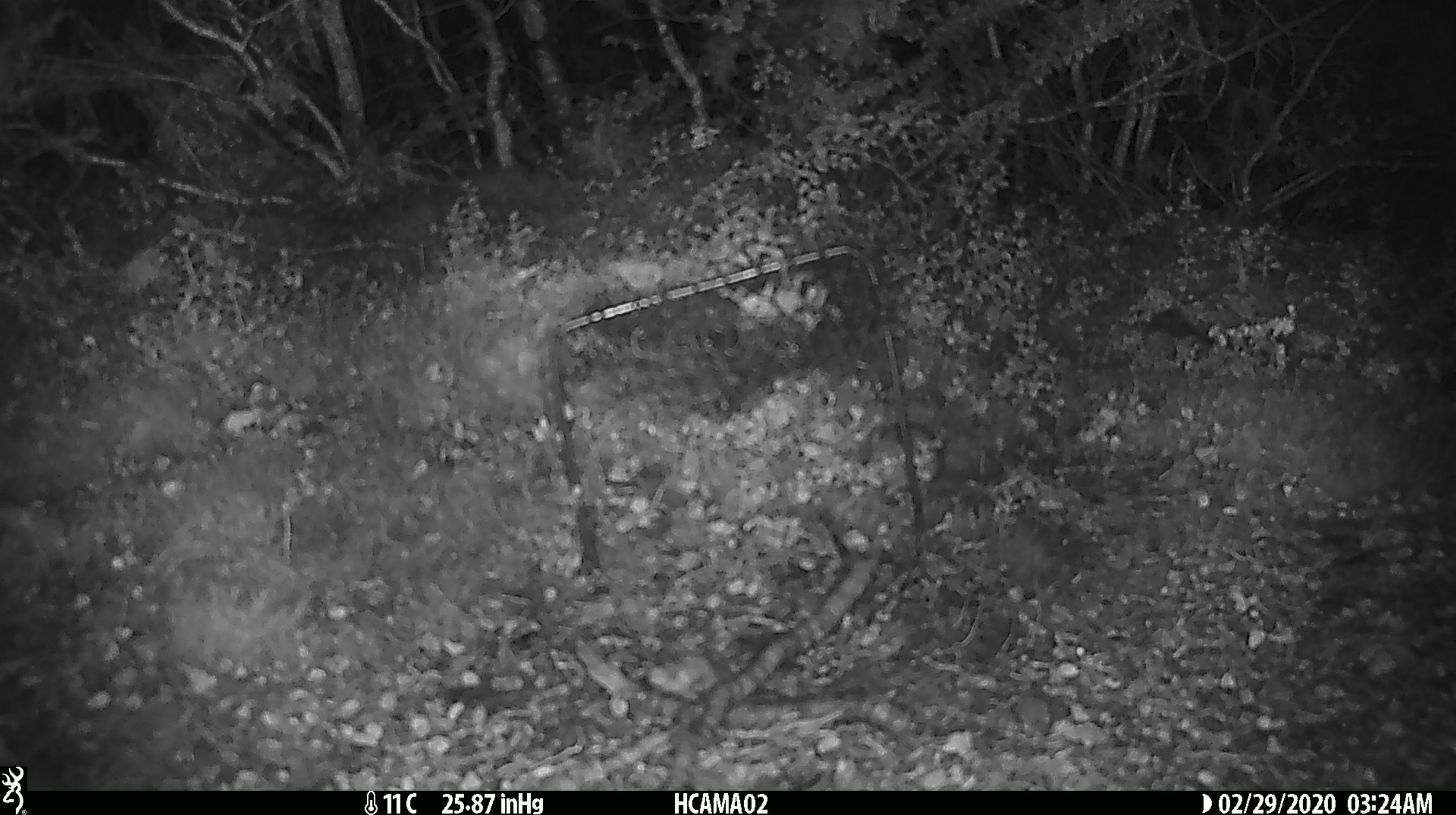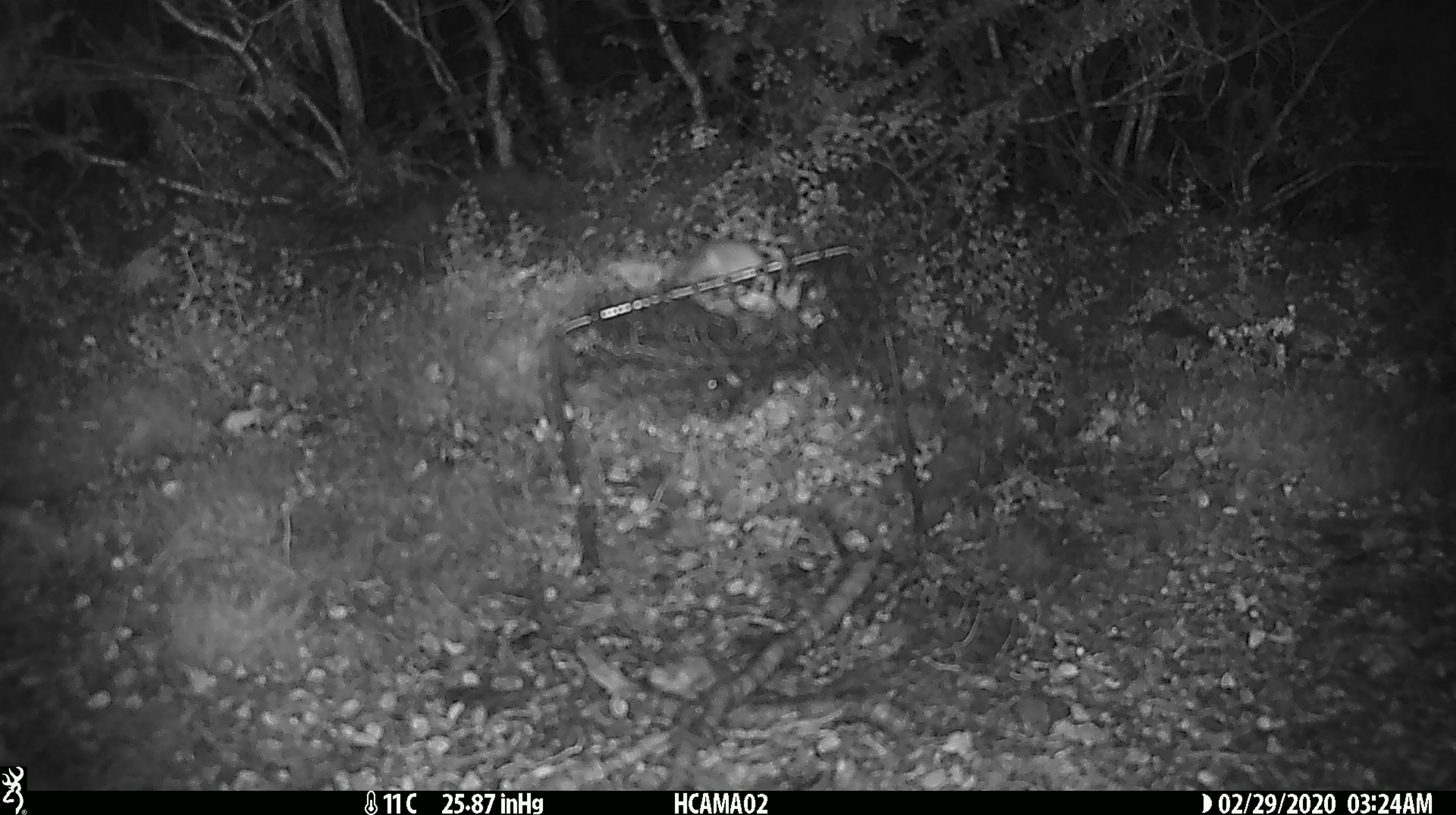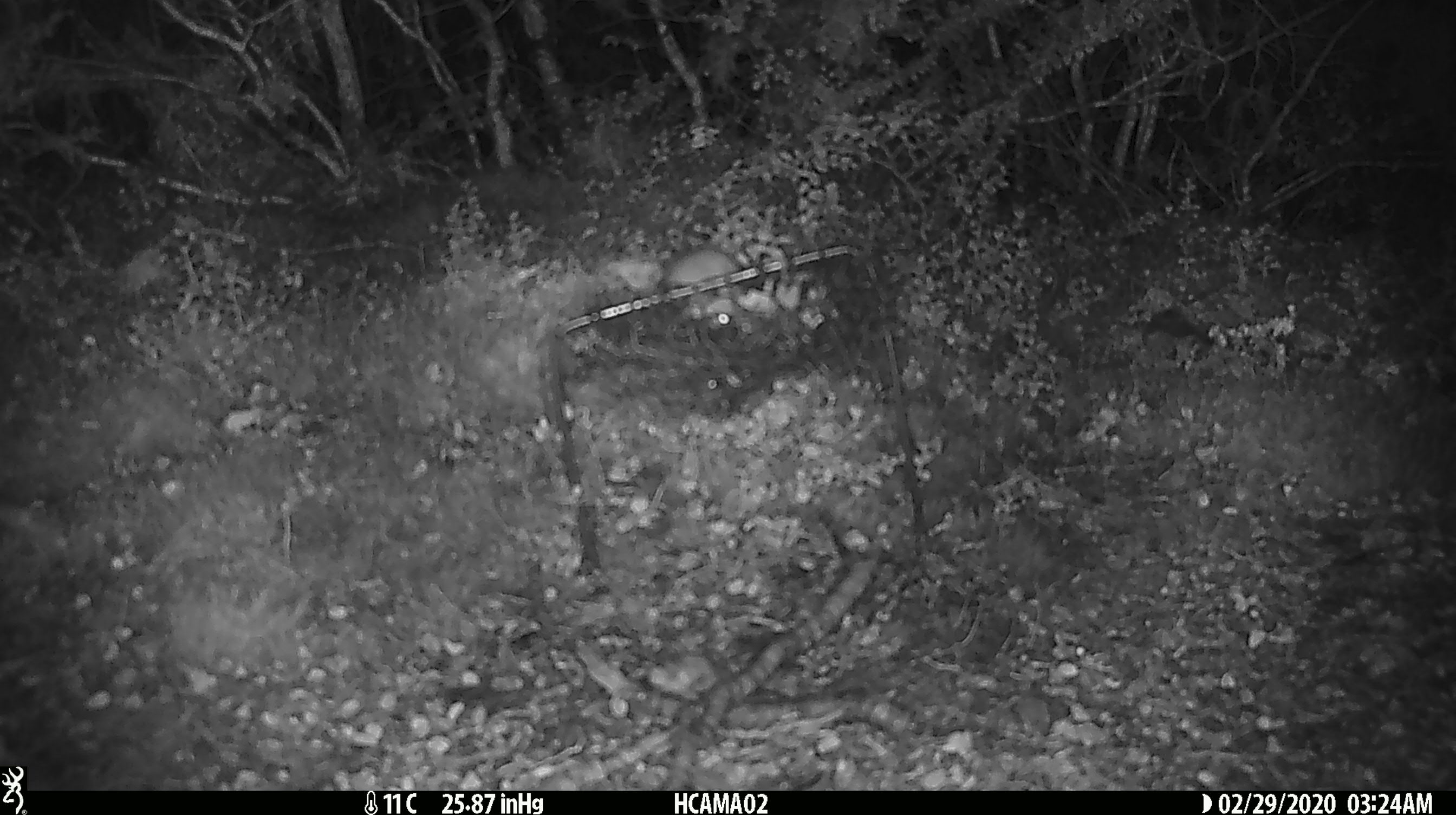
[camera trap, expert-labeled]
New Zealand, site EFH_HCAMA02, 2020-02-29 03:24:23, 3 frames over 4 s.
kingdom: Animalia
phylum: Chordata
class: Mammalia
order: Rodentia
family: Muridae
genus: Mus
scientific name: Mus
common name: mouse